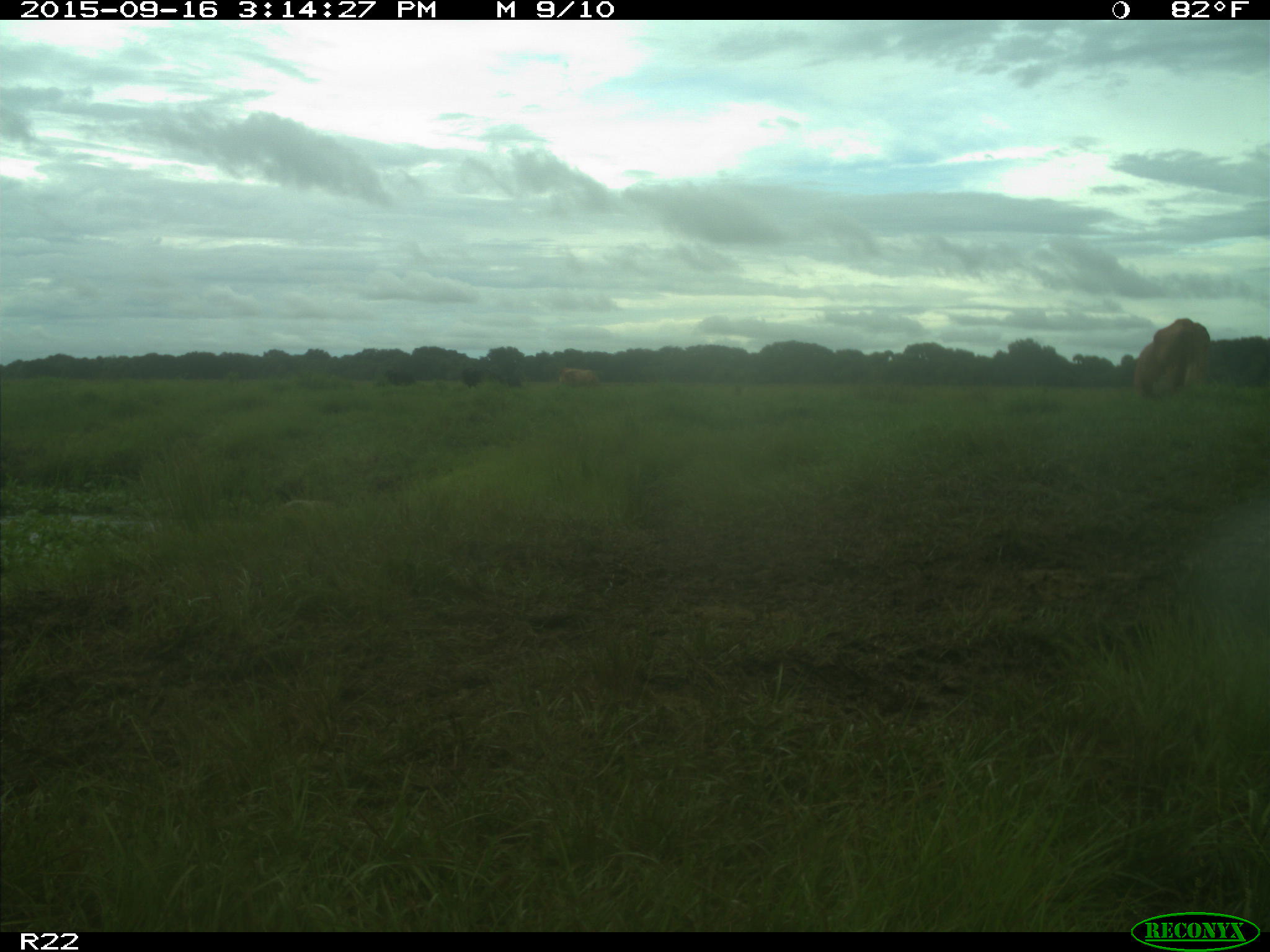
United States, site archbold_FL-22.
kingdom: Animalia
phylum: Chordata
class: Mammalia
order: Artiodactyla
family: Bovidae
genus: Bos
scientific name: Bos taurus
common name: domestic cow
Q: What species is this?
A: Bos taurus (domestic cow).